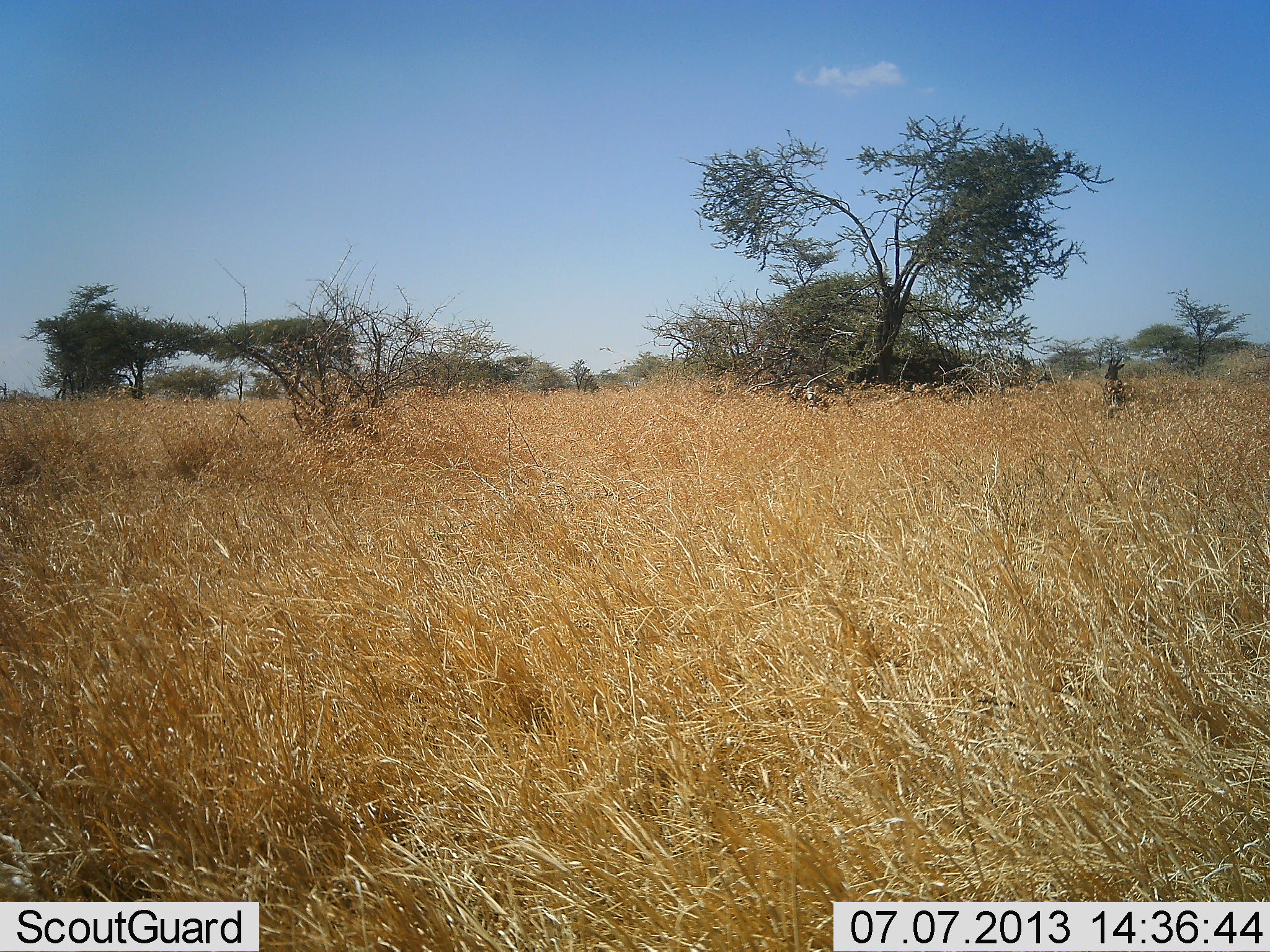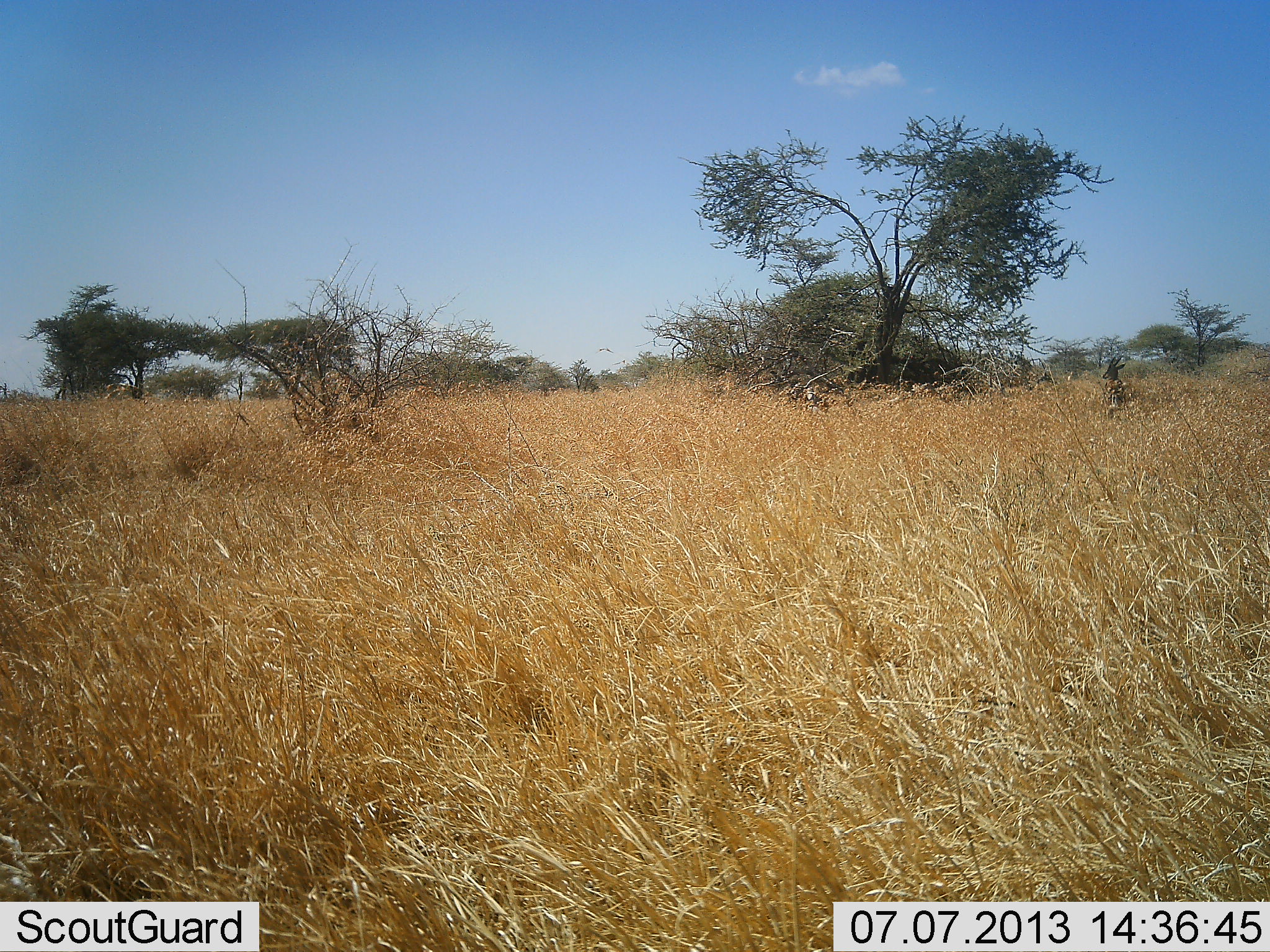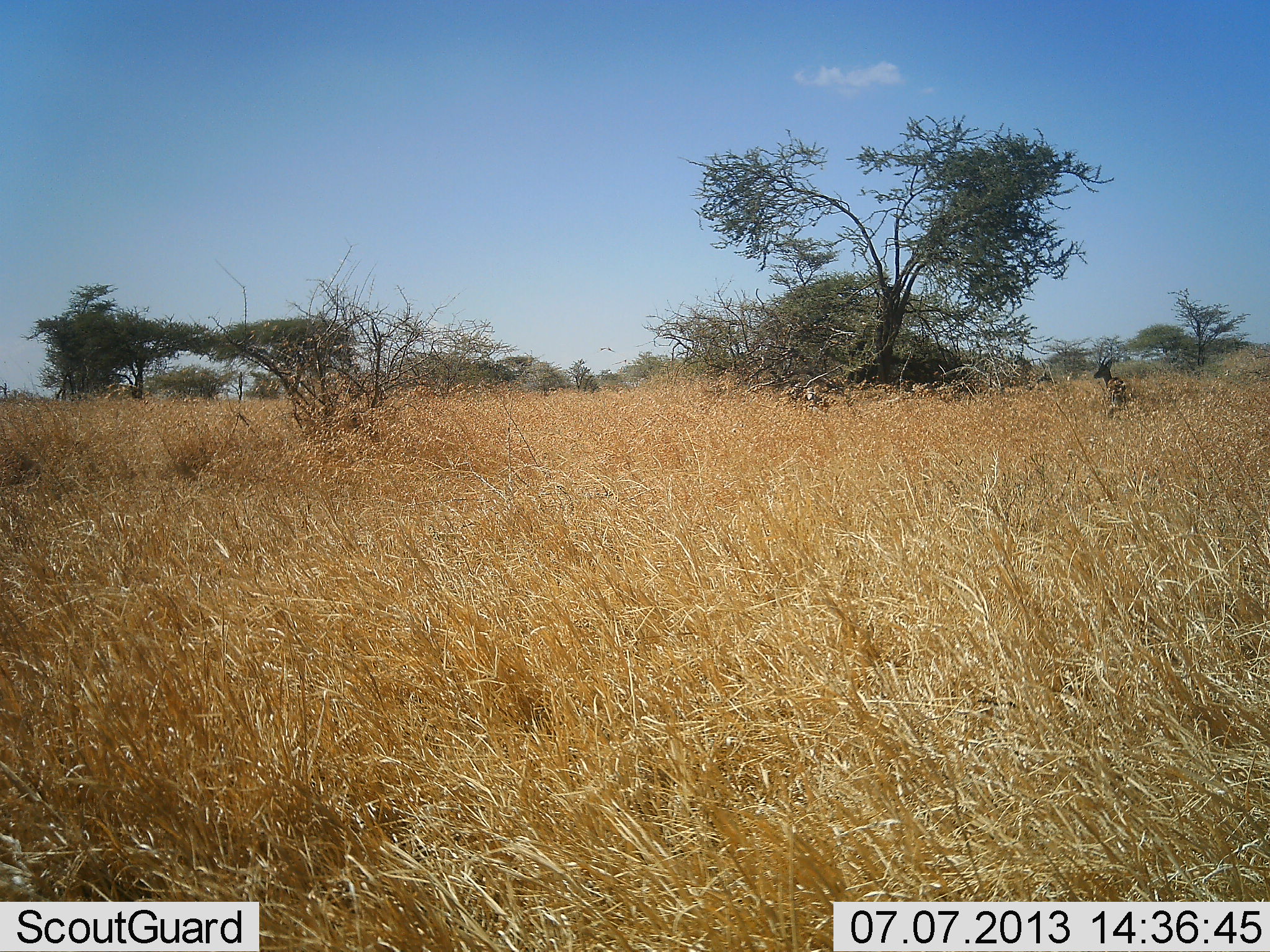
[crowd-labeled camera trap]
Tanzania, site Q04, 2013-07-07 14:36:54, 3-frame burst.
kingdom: Animalia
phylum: Chordata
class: Mammalia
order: Artiodactyla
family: Bovidae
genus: Nanger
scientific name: Nanger granti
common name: grant's gazelle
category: gazellegrants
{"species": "gazellegrants (grant's gazelle) (Nanger granti)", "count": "1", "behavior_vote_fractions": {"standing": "75%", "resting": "25%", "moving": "0%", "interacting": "0%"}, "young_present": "0%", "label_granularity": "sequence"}